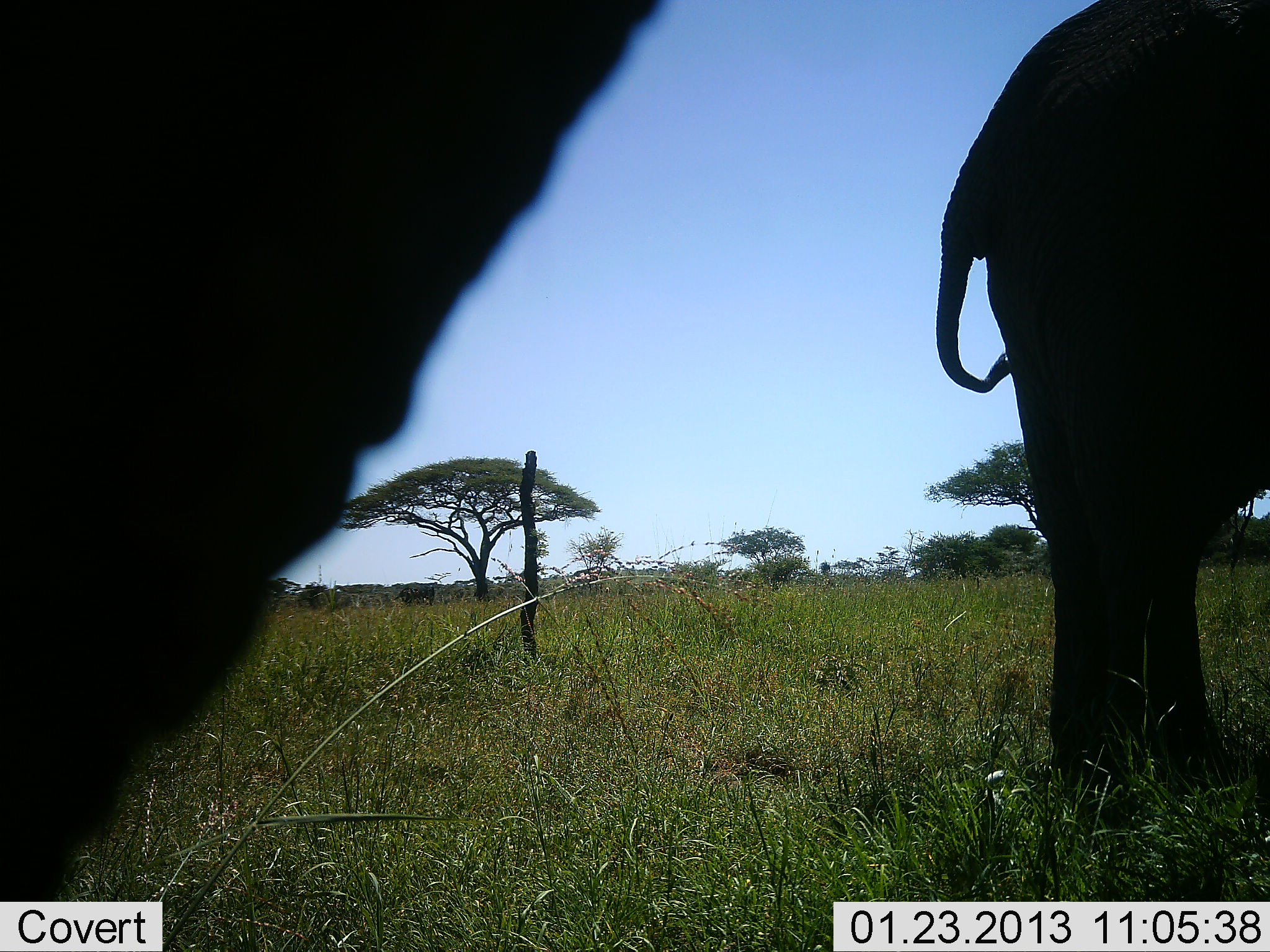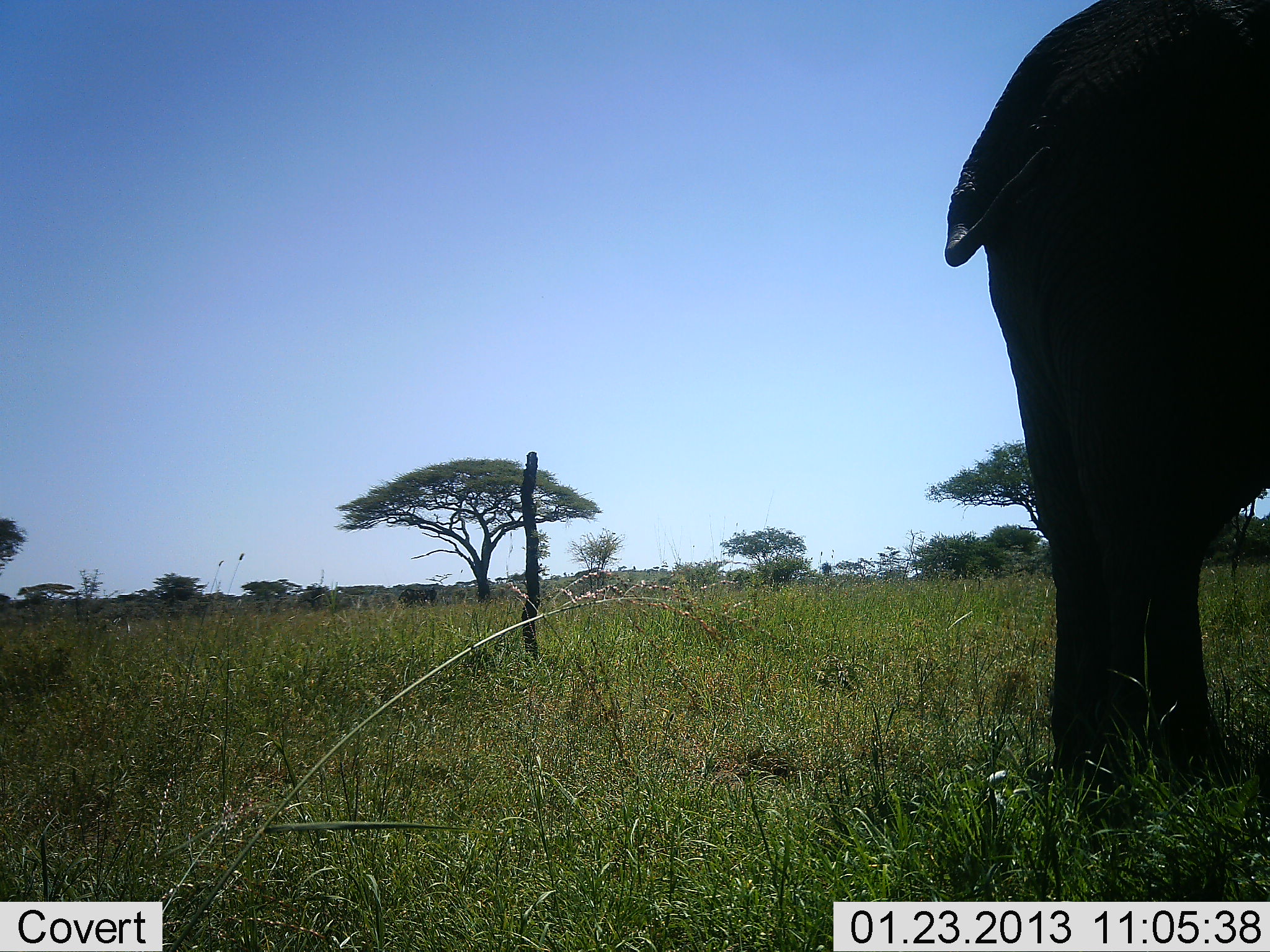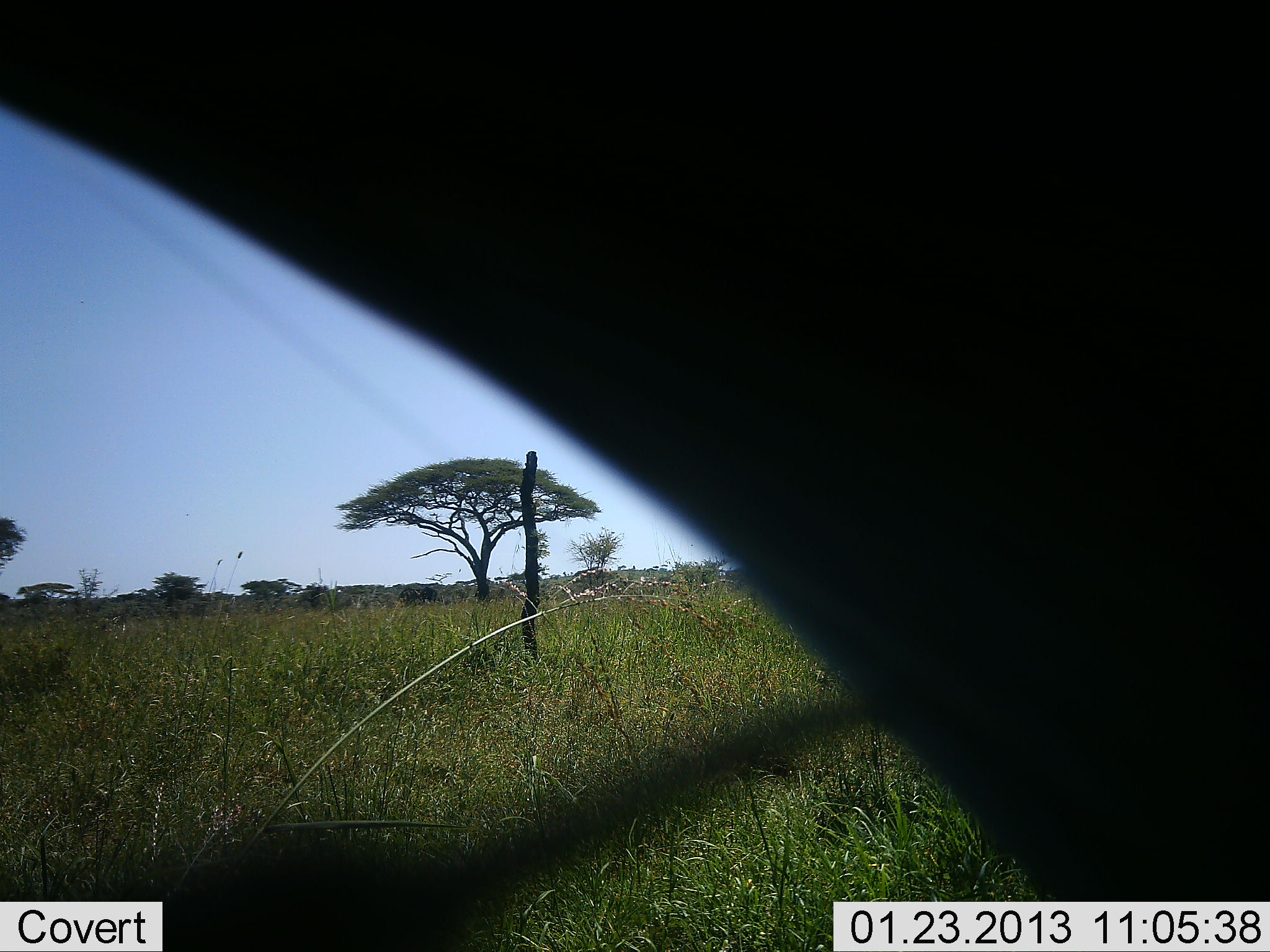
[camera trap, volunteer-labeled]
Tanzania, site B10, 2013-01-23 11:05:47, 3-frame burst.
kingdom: Animalia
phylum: Chordata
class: Mammalia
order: Proboscidea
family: Elephantidae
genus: Loxodonta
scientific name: Loxodonta africana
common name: african bush elephant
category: elephant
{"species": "elephant (african bush elephant) (Loxodonta africana)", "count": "2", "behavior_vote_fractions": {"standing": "83%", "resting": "0%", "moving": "44%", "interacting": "6%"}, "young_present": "0%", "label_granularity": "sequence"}